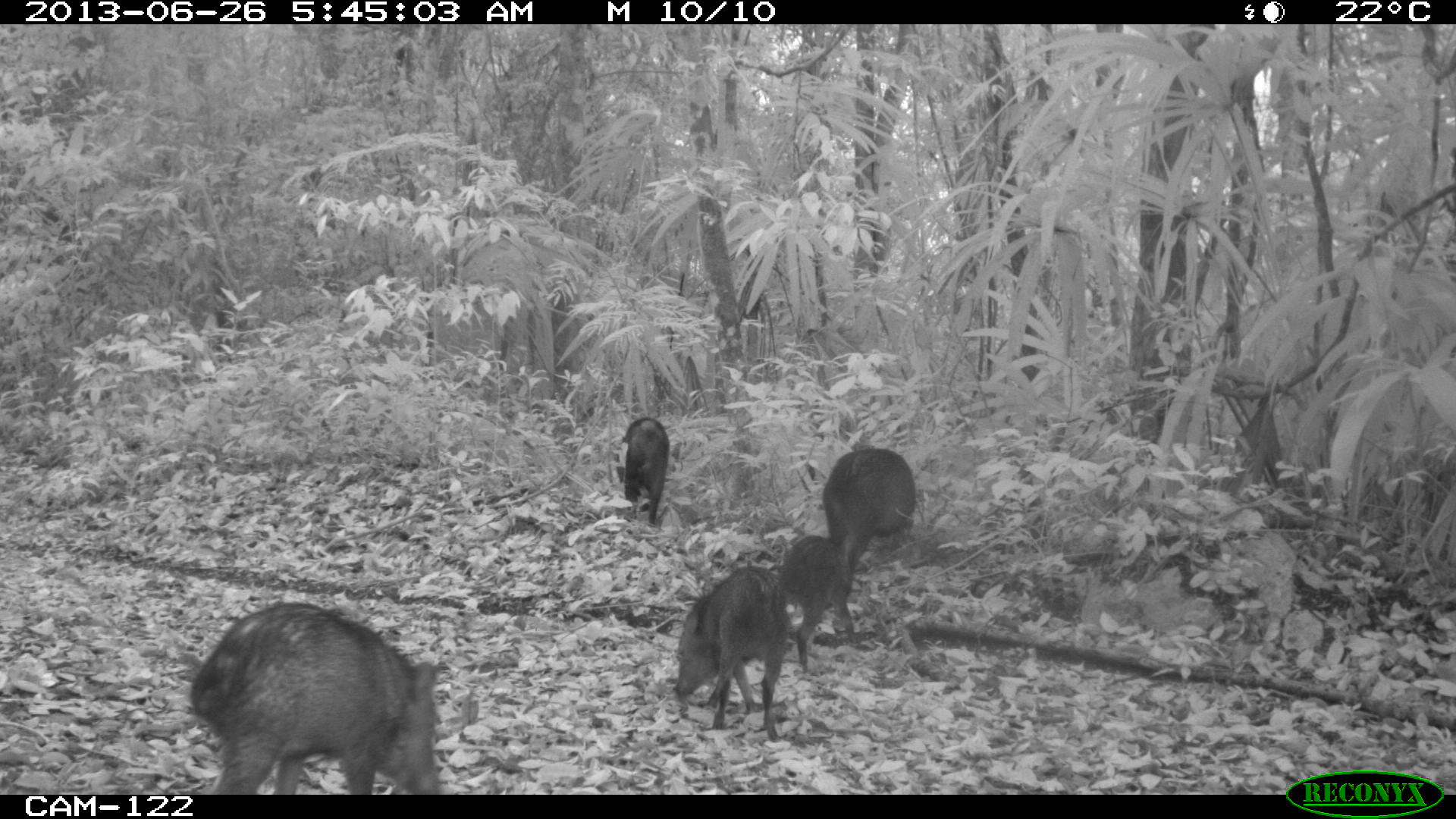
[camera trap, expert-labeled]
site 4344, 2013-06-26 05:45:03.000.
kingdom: Animalia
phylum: Chordata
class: Mammalia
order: Artiodactyla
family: Tayassuidae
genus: Pecari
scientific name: Pecari tajacu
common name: collared peccary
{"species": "Pecari tajacu (collared peccary)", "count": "7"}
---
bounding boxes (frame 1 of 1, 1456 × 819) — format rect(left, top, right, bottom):
pecari tajacu: rect(191, 600, 442, 794); rect(672, 566, 788, 742); rect(821, 448, 916, 648); rect(774, 530, 860, 674); rect(614, 417, 669, 527)